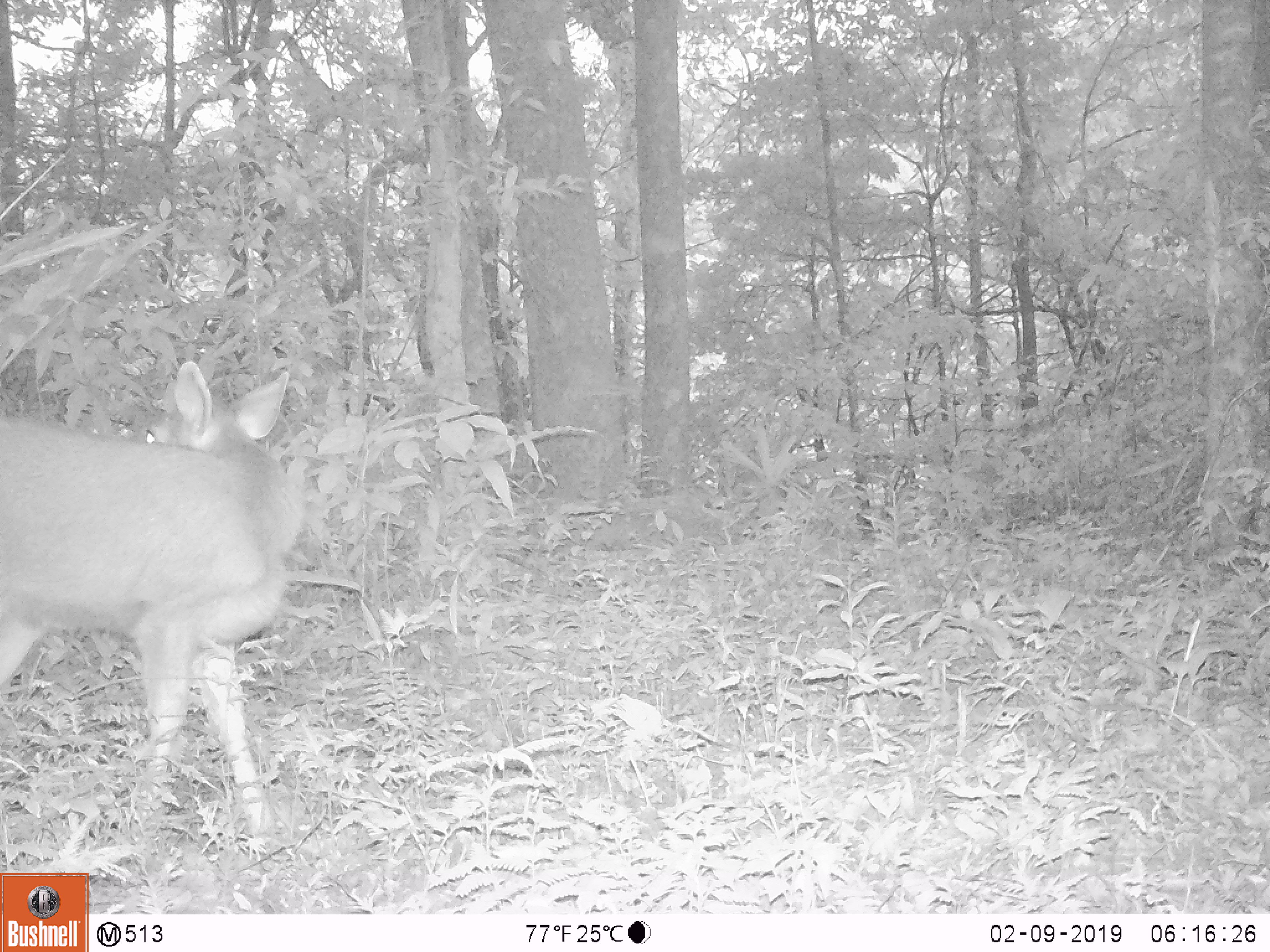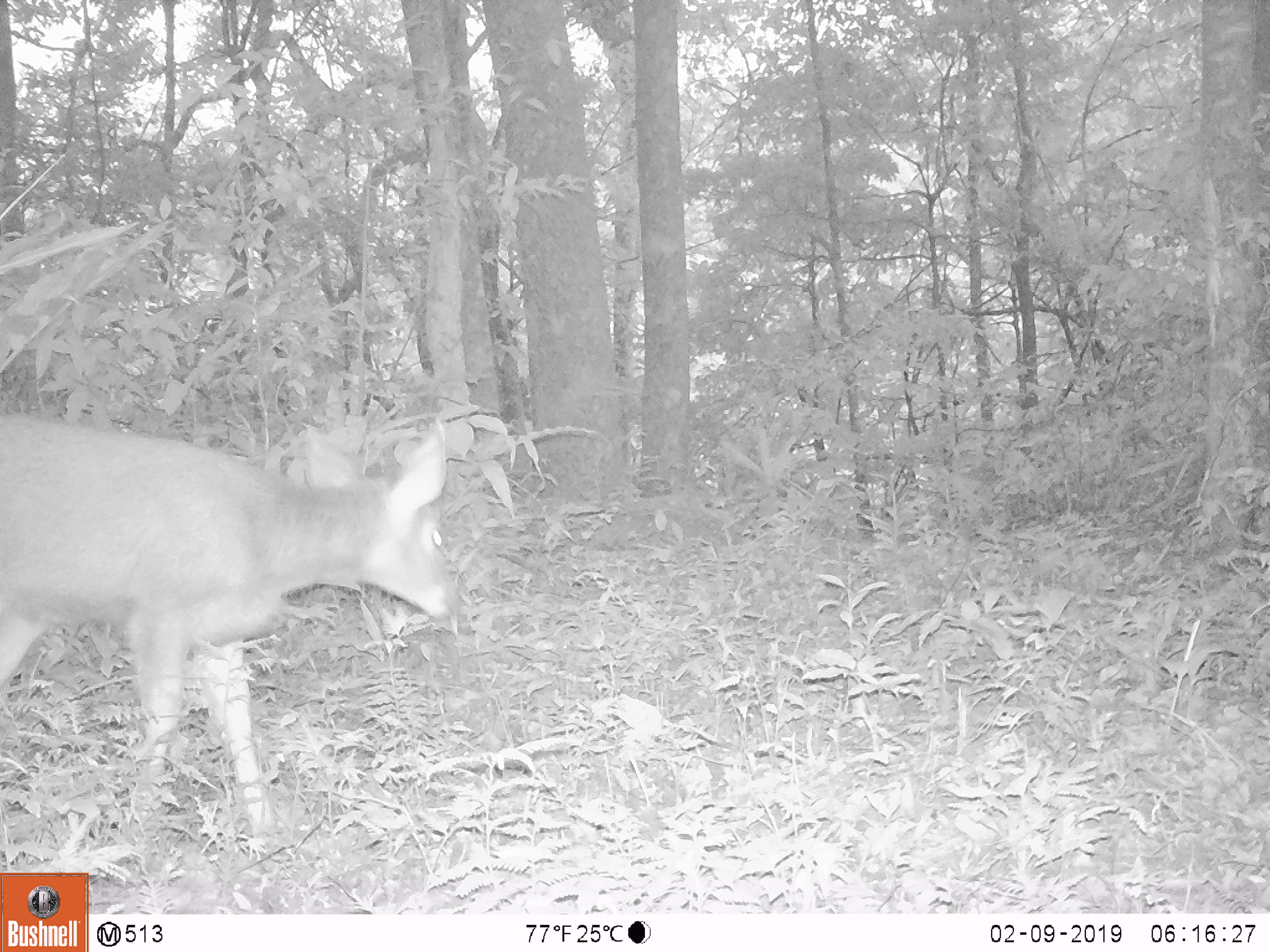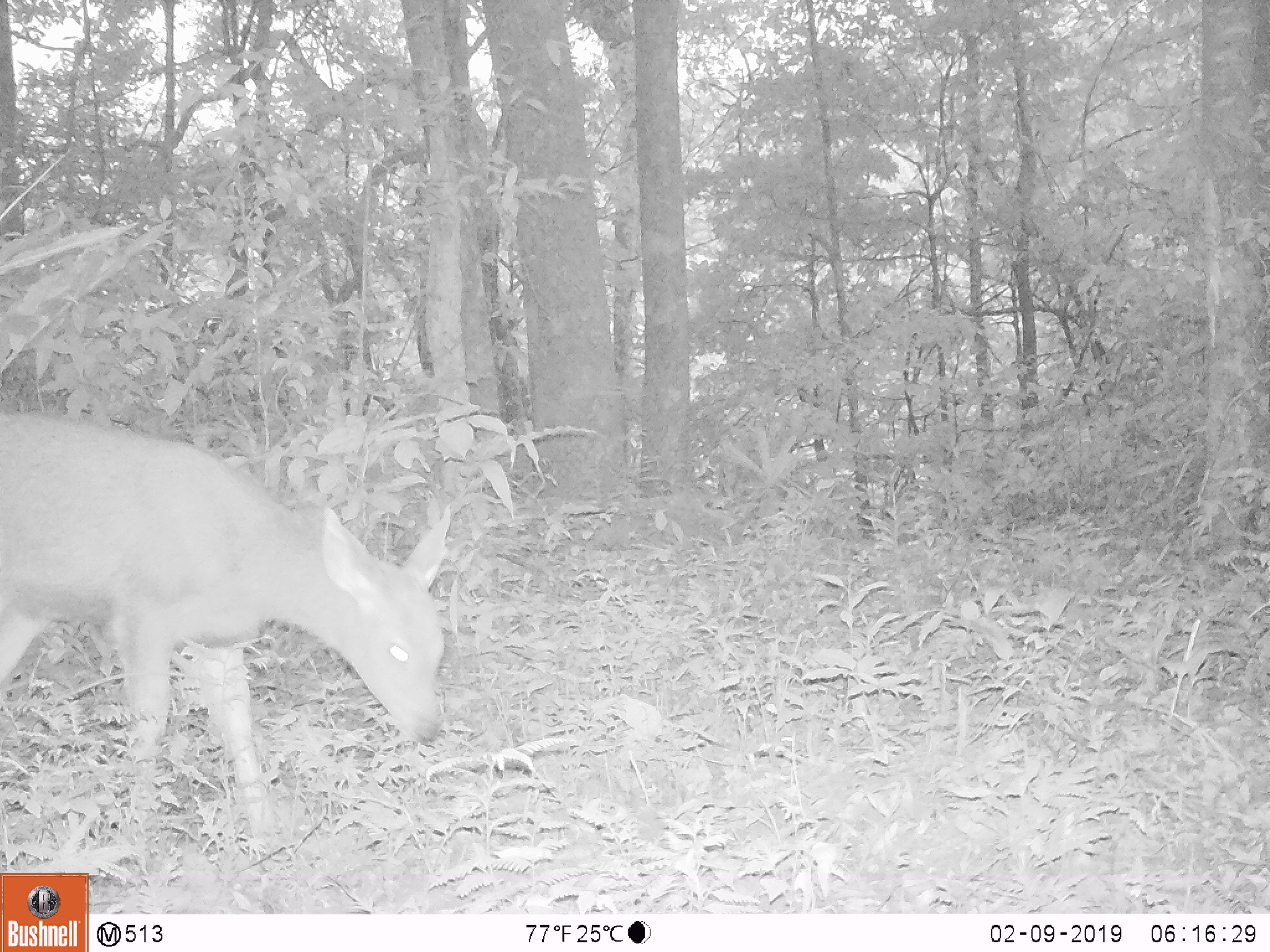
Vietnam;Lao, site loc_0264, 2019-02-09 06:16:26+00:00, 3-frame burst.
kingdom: Animalia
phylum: Chordata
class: Mammalia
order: Artiodactyla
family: Cervidae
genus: Rusa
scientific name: Rusa unicolor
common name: sambar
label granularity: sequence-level